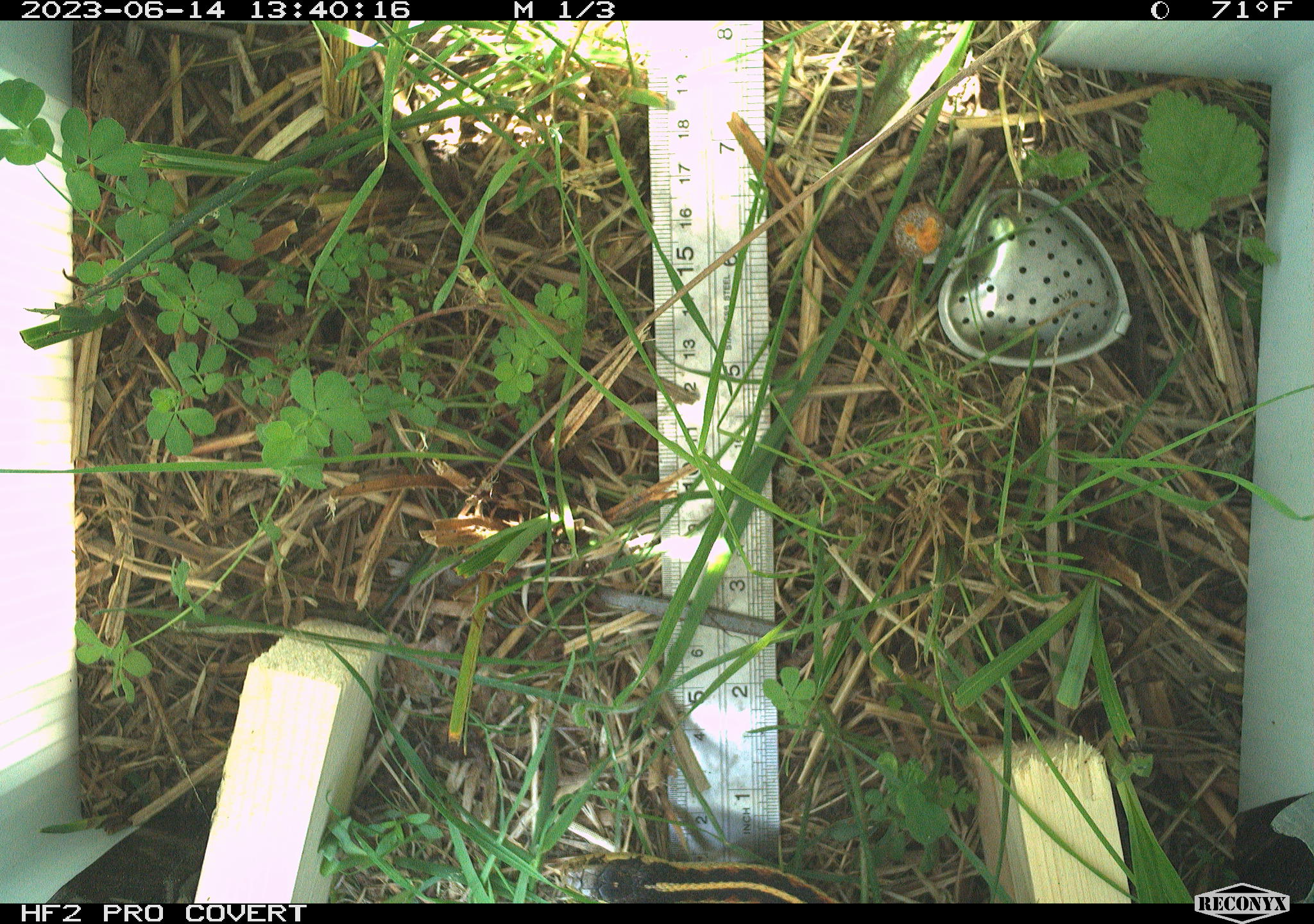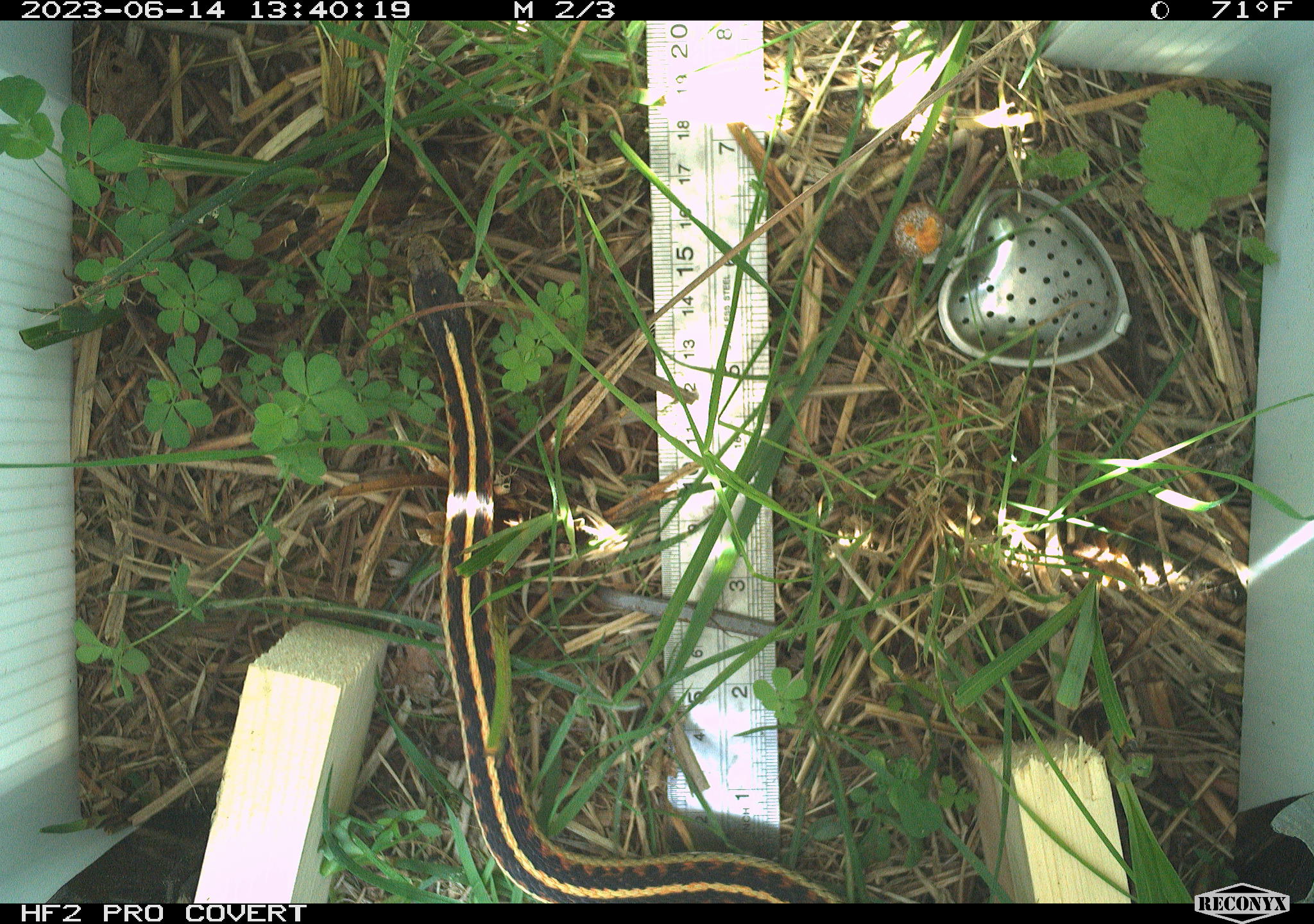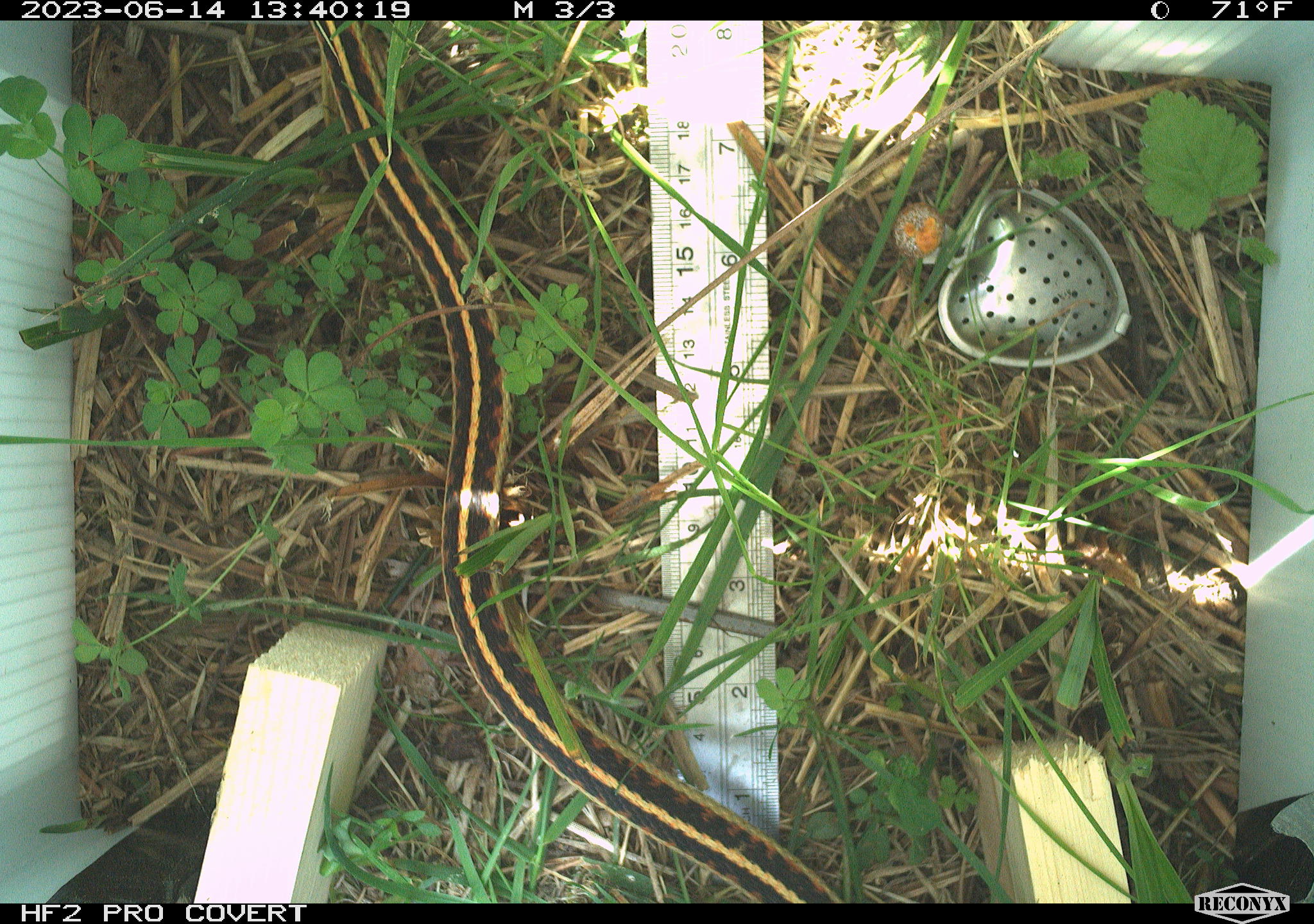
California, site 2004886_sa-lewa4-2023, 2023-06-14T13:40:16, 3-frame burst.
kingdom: Animalia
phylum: Chordata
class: Reptilia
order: Squamata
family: Colubridae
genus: Thamnophis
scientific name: Thamnophis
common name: american gartersnakes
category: thamnophis species